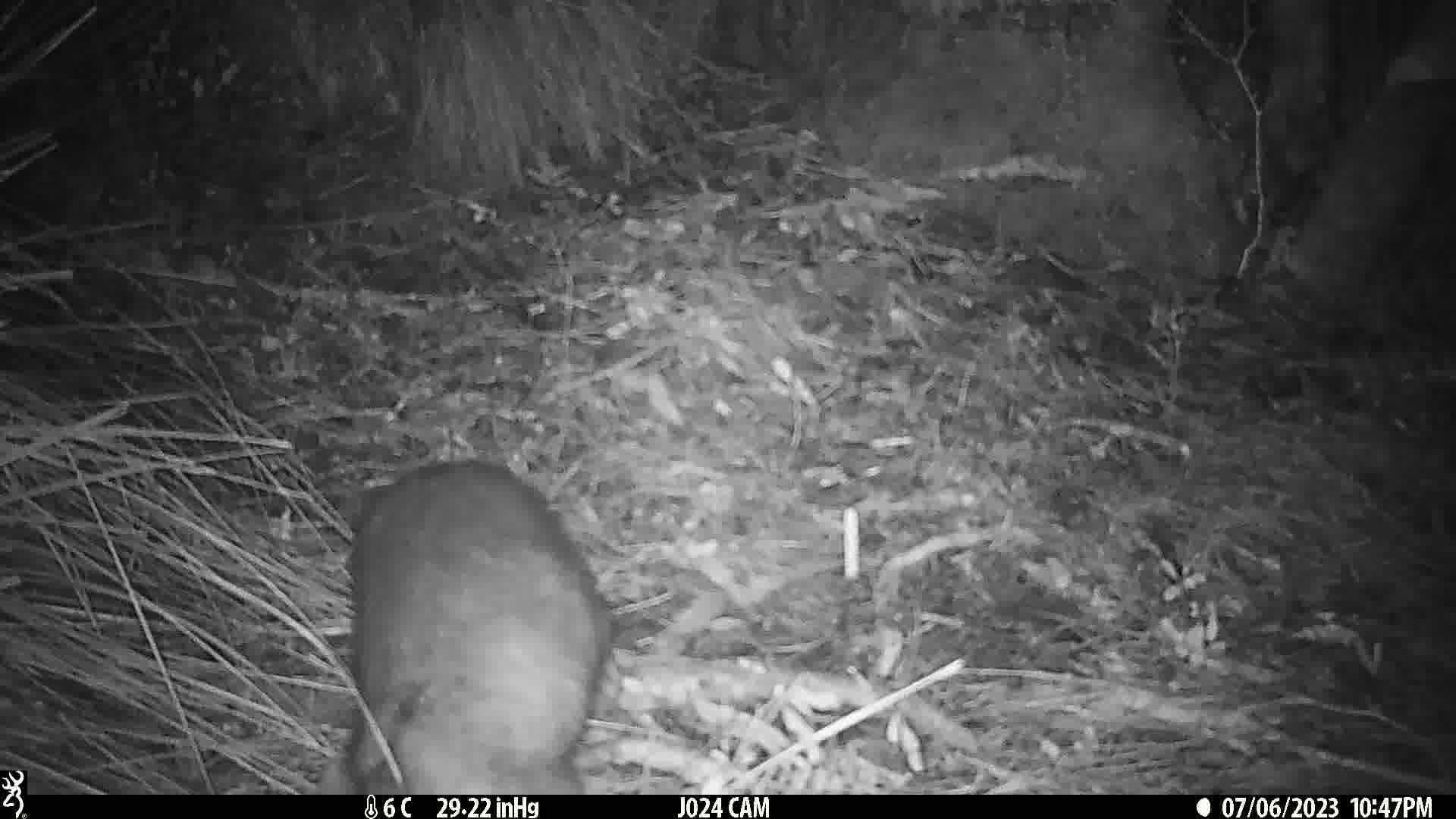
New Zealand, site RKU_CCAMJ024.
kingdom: Animalia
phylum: Chordata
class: Mammalia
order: Diprotodontia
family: Phalangeridae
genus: Trichosurus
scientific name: Trichosurus vulpecula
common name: common brushtail possum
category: possum